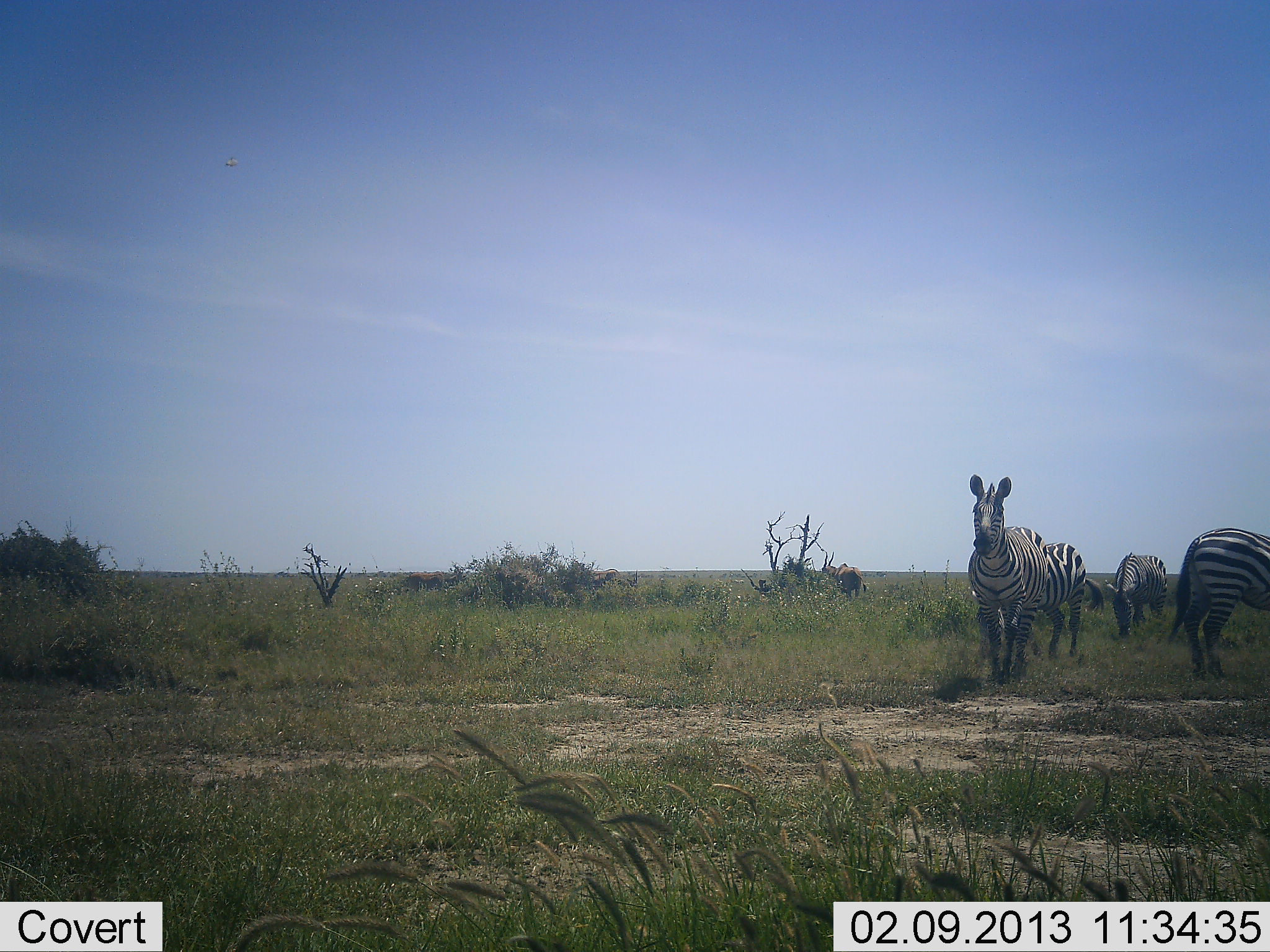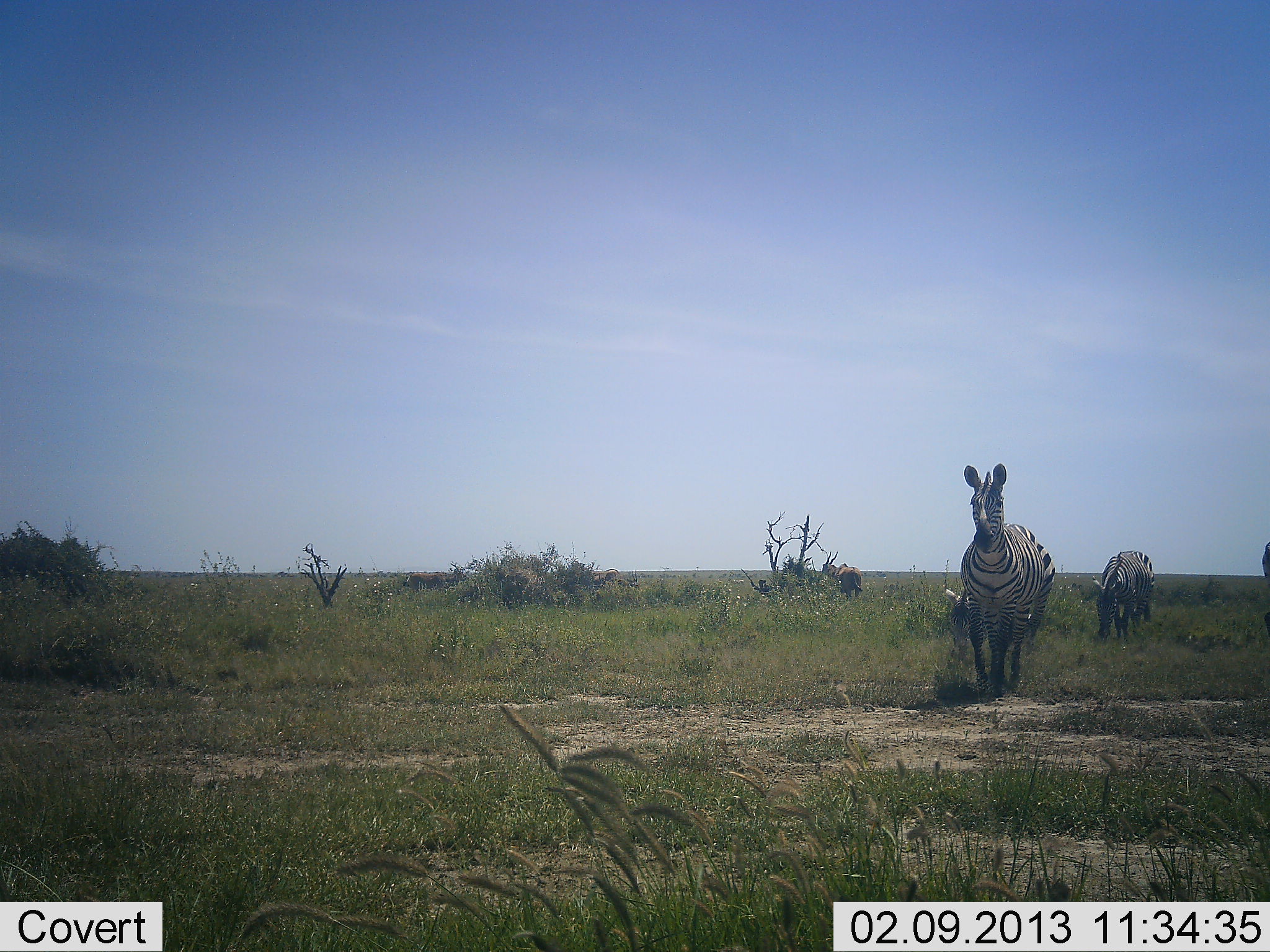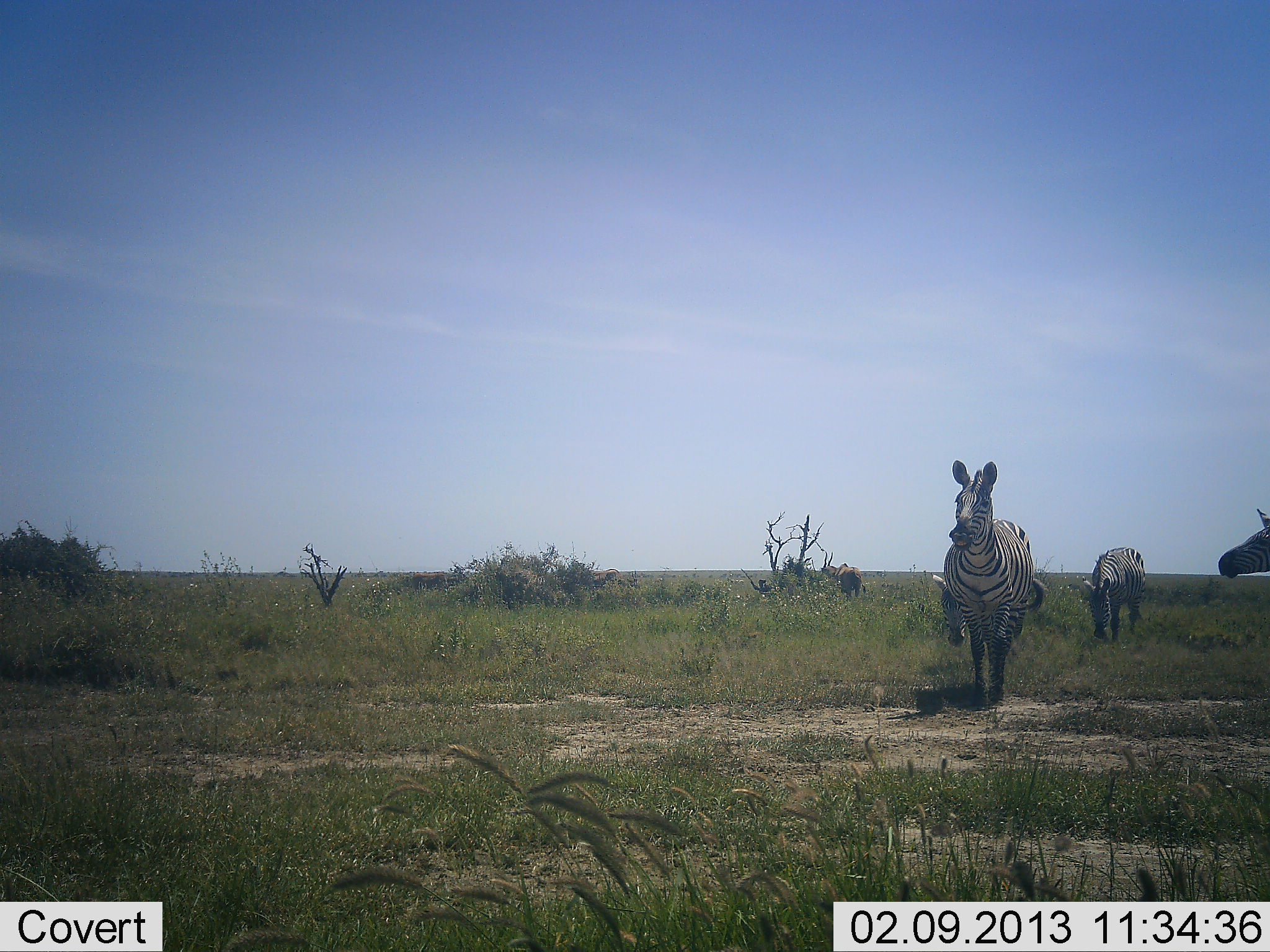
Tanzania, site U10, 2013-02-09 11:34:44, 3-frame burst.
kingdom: Animalia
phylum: Chordata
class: Mammalia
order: Perissodactyla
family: Equidae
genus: Equus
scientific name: Equus quagga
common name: plains zebra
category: zebra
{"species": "zebra (plains zebra) (Equus quagga)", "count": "4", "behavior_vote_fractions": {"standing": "48%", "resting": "4%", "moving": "72%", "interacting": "0%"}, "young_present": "8%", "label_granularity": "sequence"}